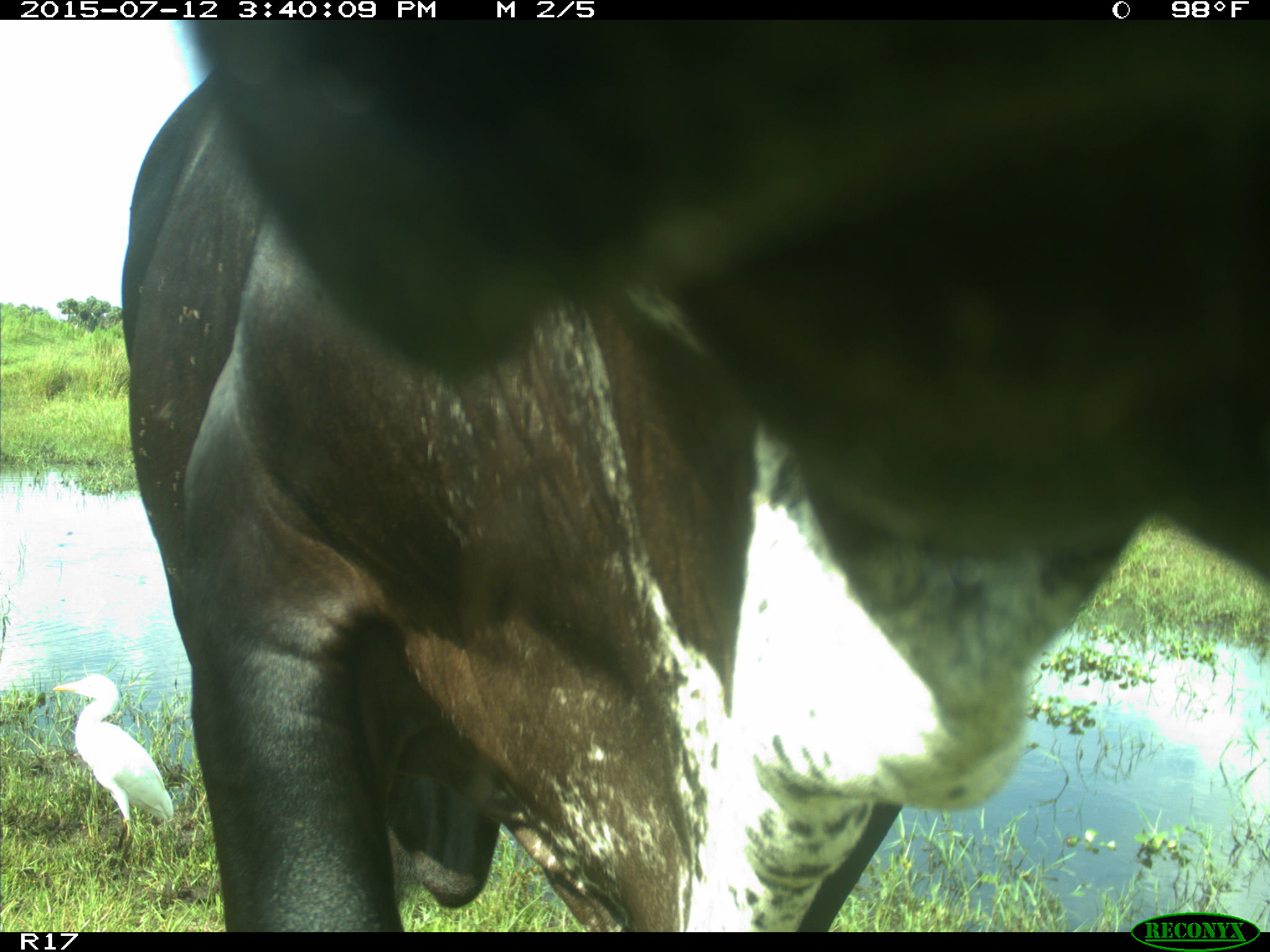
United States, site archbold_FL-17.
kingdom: Animalia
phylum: Chordata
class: Mammalia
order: Artiodactyla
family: Bovidae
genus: Bos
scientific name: Bos taurus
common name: domestic cow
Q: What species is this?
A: Bos taurus (domestic cow).